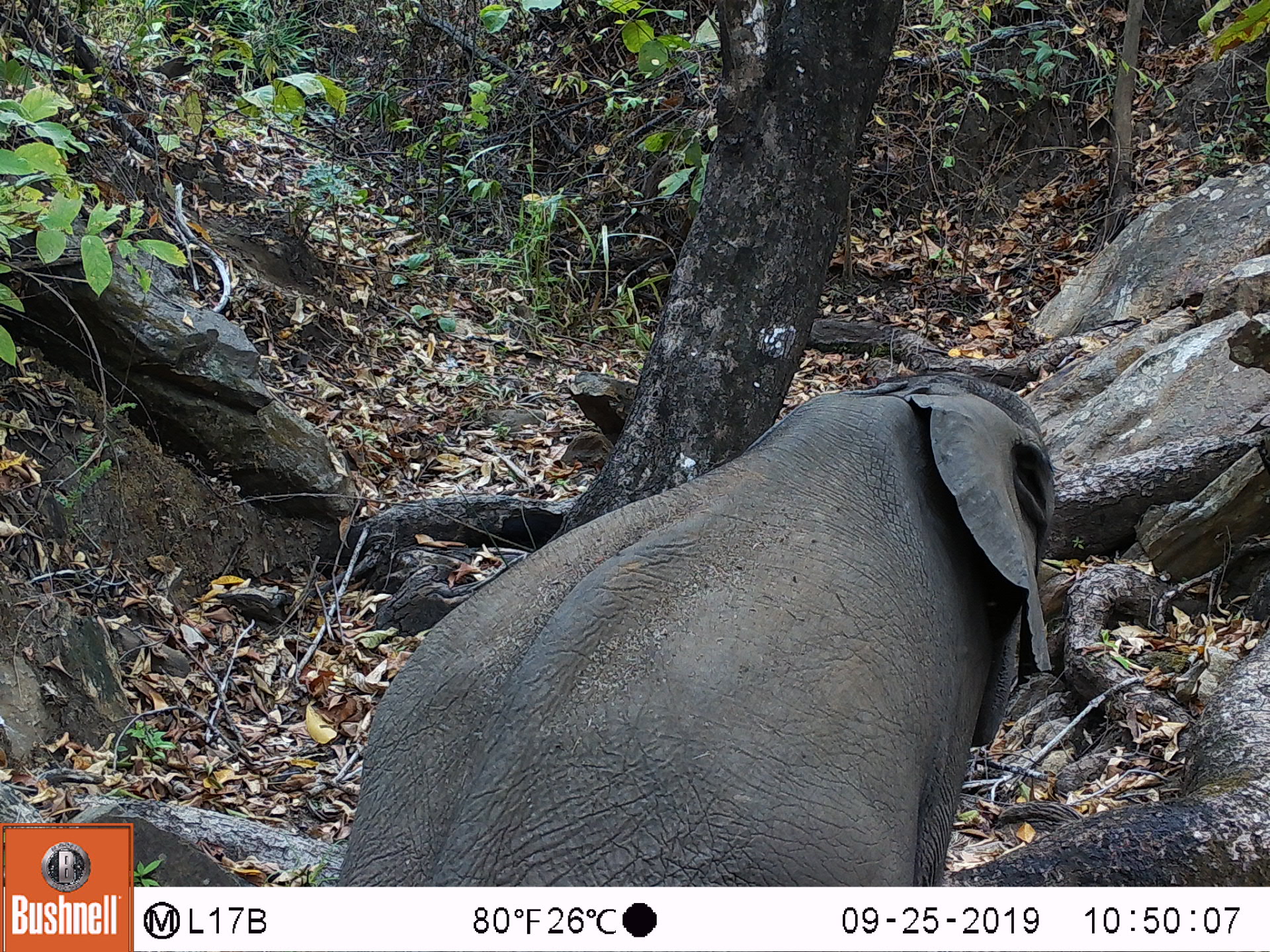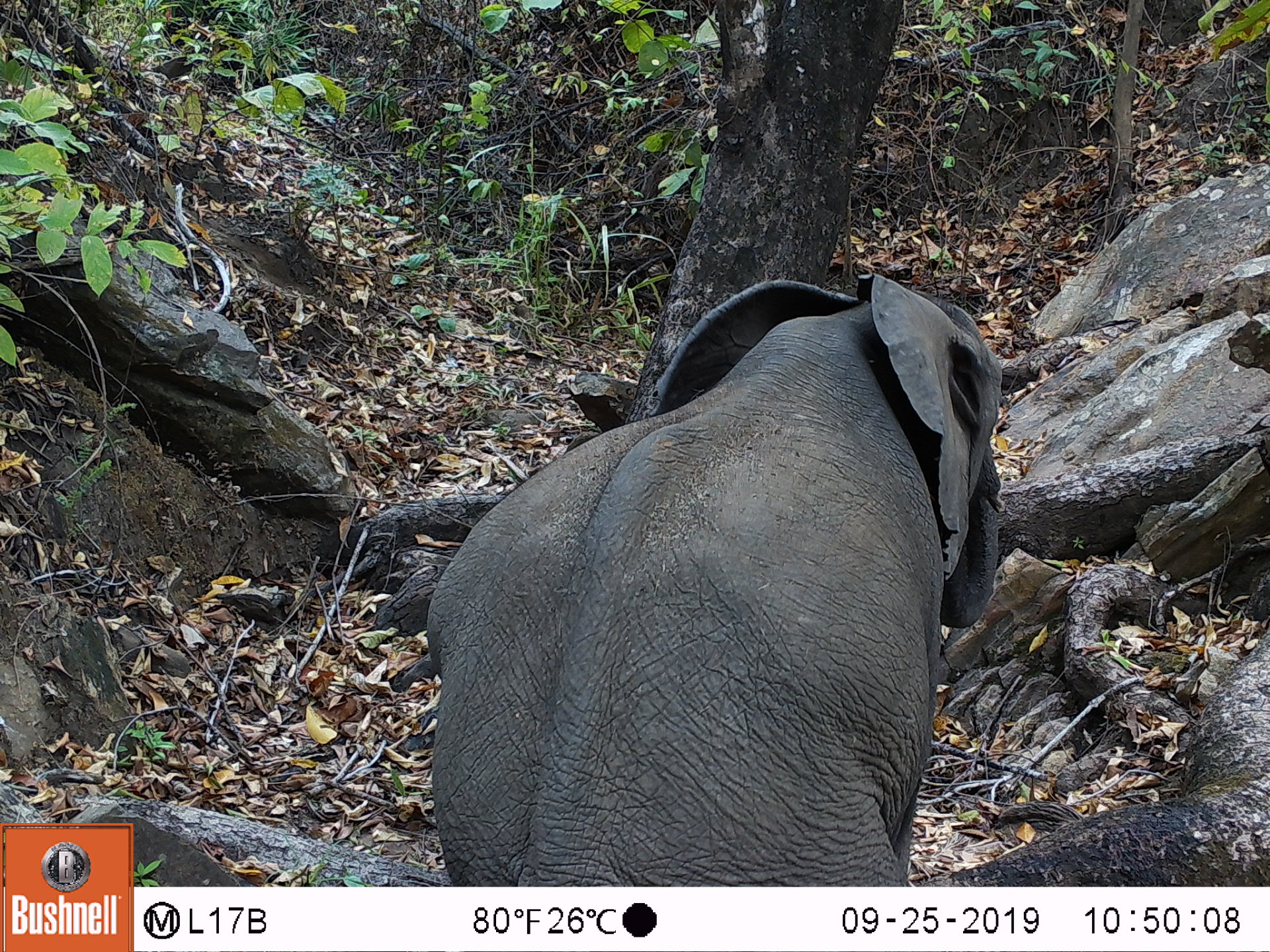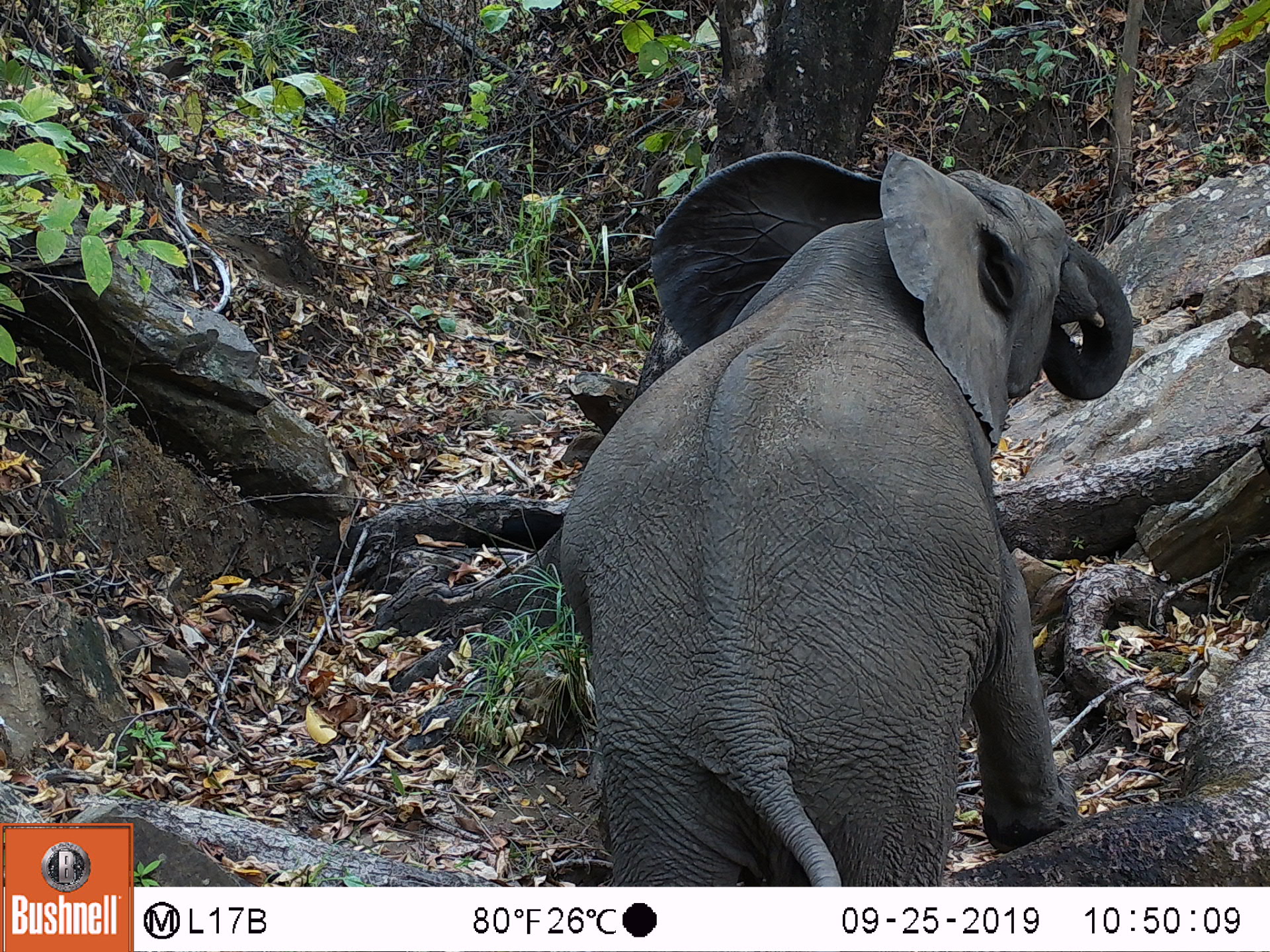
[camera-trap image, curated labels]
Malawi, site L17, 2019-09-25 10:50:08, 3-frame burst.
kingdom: Animalia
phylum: Chordata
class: Mammalia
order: Proboscidea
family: Elephantidae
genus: Loxodonta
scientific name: Loxodonta africana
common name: african savanna elephant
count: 1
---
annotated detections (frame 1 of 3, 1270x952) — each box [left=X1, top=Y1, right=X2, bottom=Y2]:
african savanna elephant: [left=332, top=370, right=1056, bottom=880]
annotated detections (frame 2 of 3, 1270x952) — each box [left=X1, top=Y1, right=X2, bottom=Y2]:
african savanna elephant: [left=413, top=267, right=1003, bottom=880]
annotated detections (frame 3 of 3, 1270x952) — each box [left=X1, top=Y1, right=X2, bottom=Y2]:
african savanna elephant: [left=561, top=138, right=1136, bottom=880]